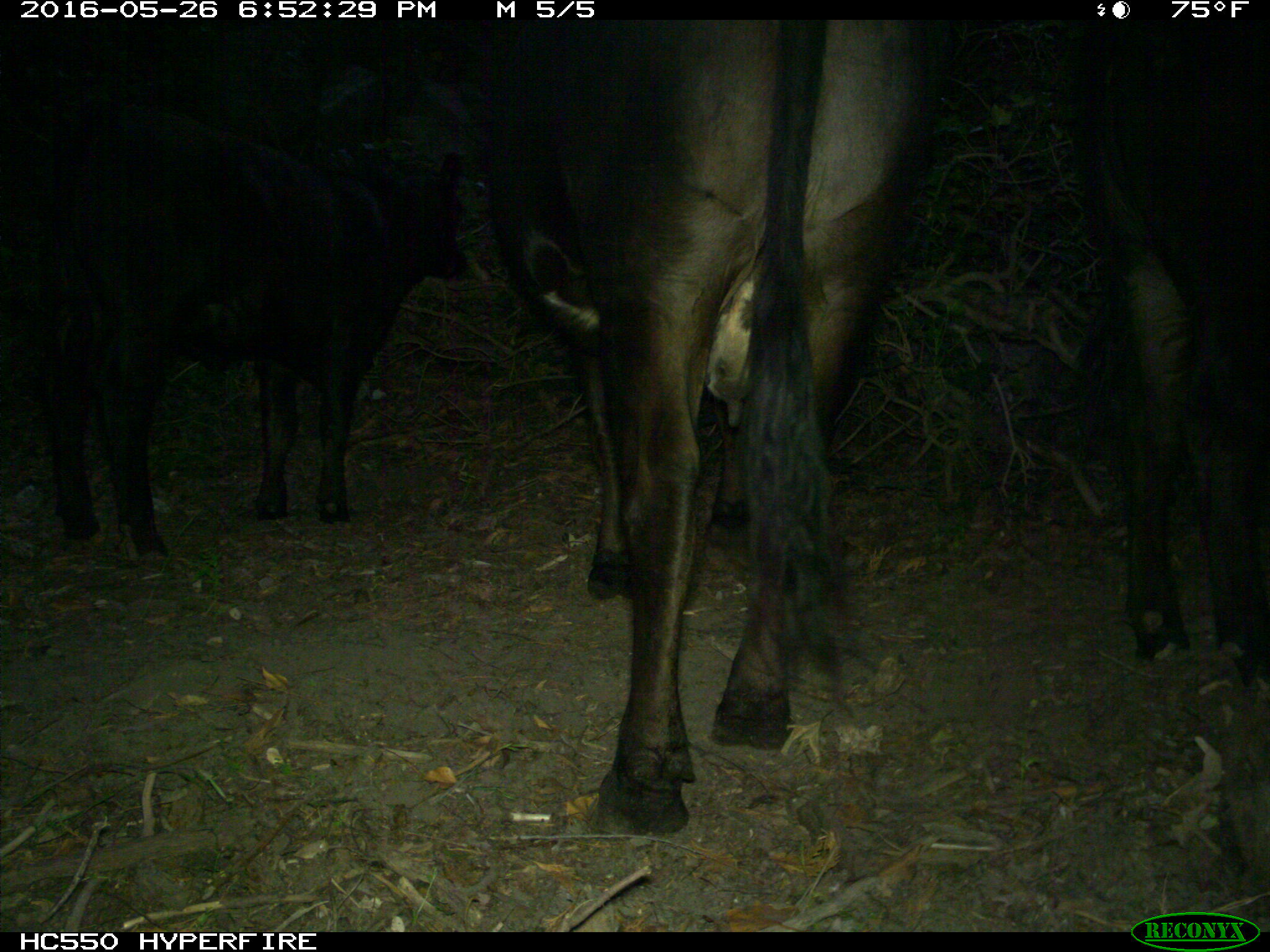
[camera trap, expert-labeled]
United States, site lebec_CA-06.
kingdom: Animalia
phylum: Chordata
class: Mammalia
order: Artiodactyla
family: Bovidae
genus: Bos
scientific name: Bos taurus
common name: domestic cow